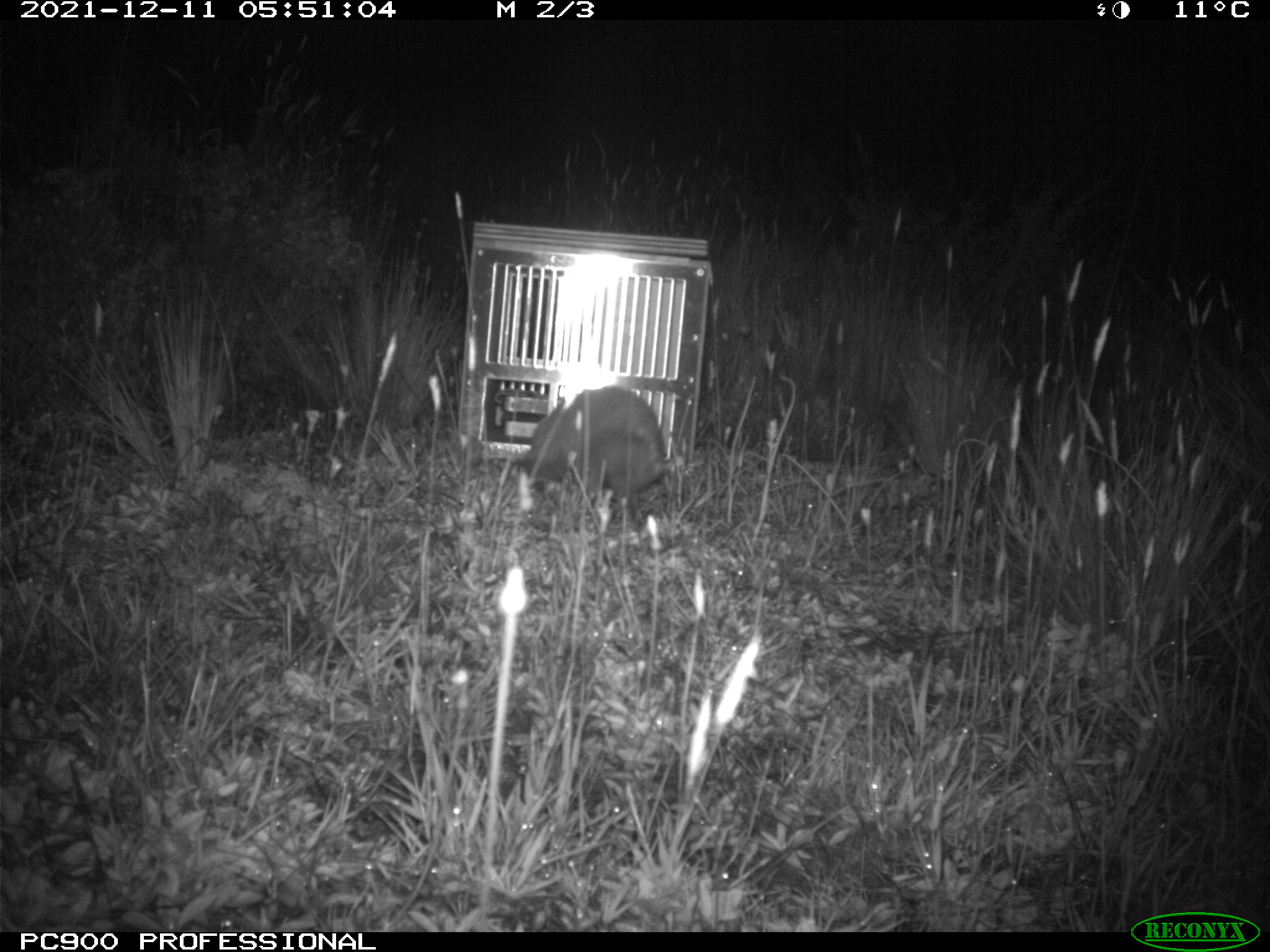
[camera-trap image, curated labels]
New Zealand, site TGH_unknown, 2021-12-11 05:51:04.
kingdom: Animalia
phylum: Chordata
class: Mammalia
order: Eulipotyphla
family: Erinaceidae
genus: Erinaceus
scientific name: Erinaceus europaeus europaeus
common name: european hedgehog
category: hedgehog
Hedgehog (european hedgehog) (Erinaceus europaeus europaeus).